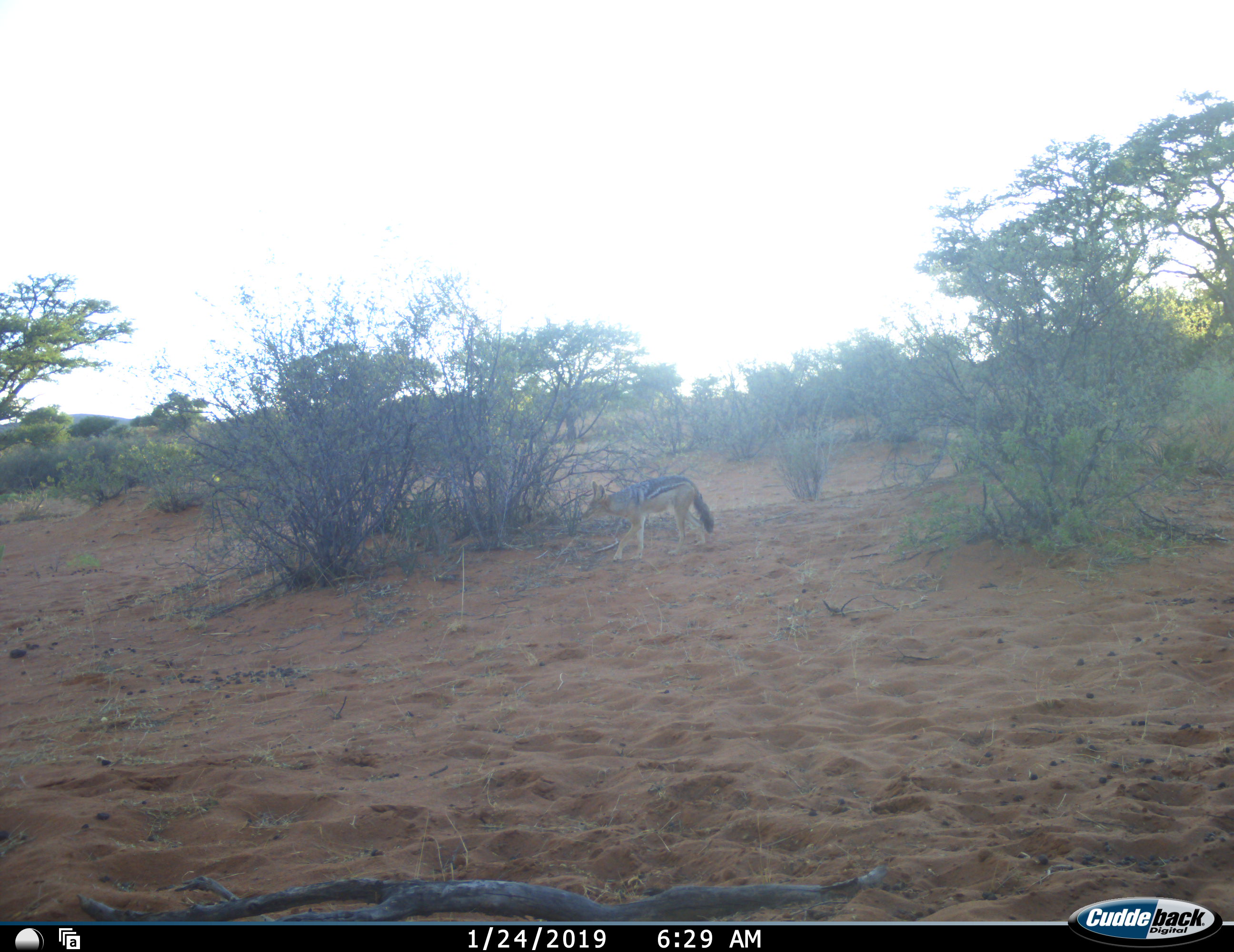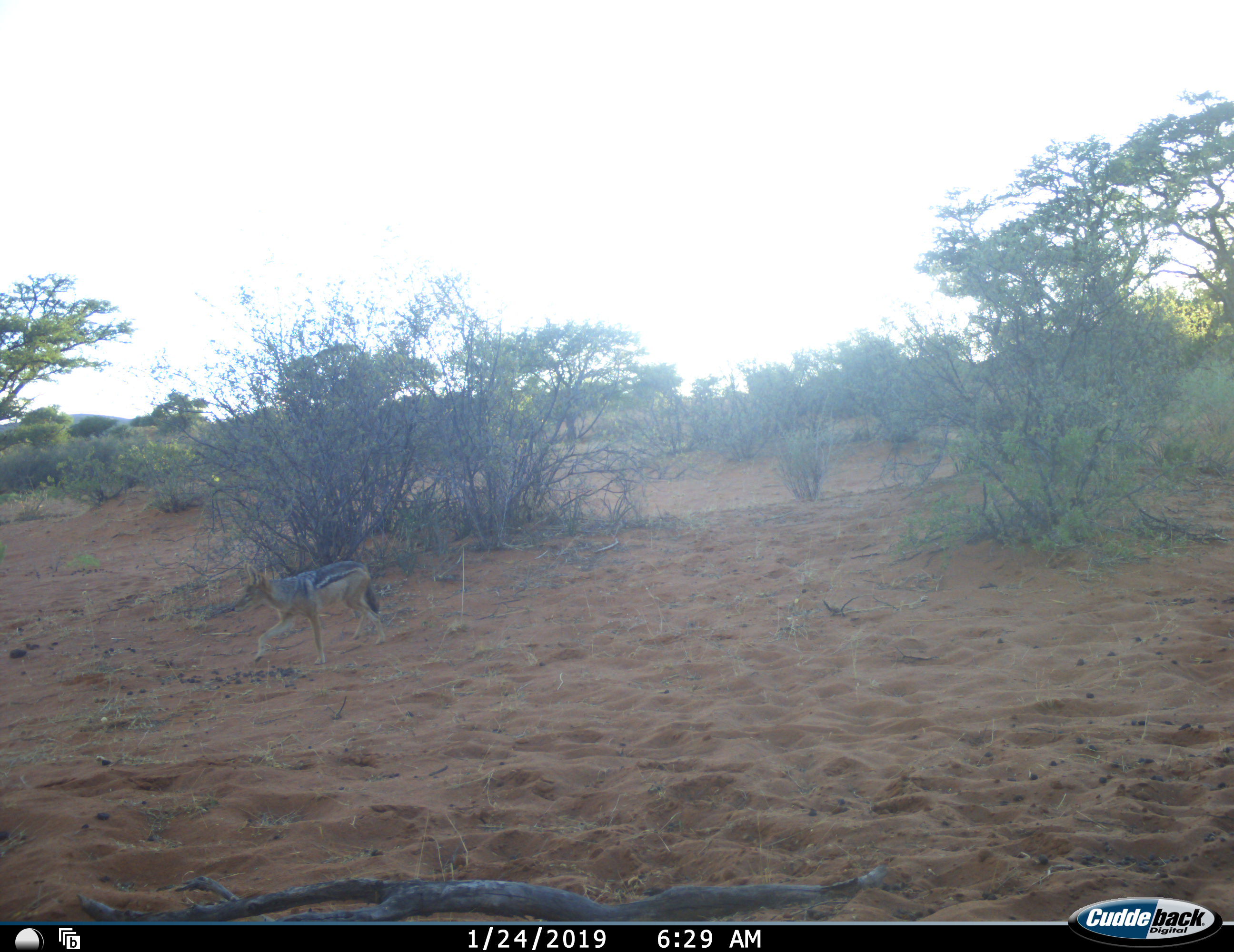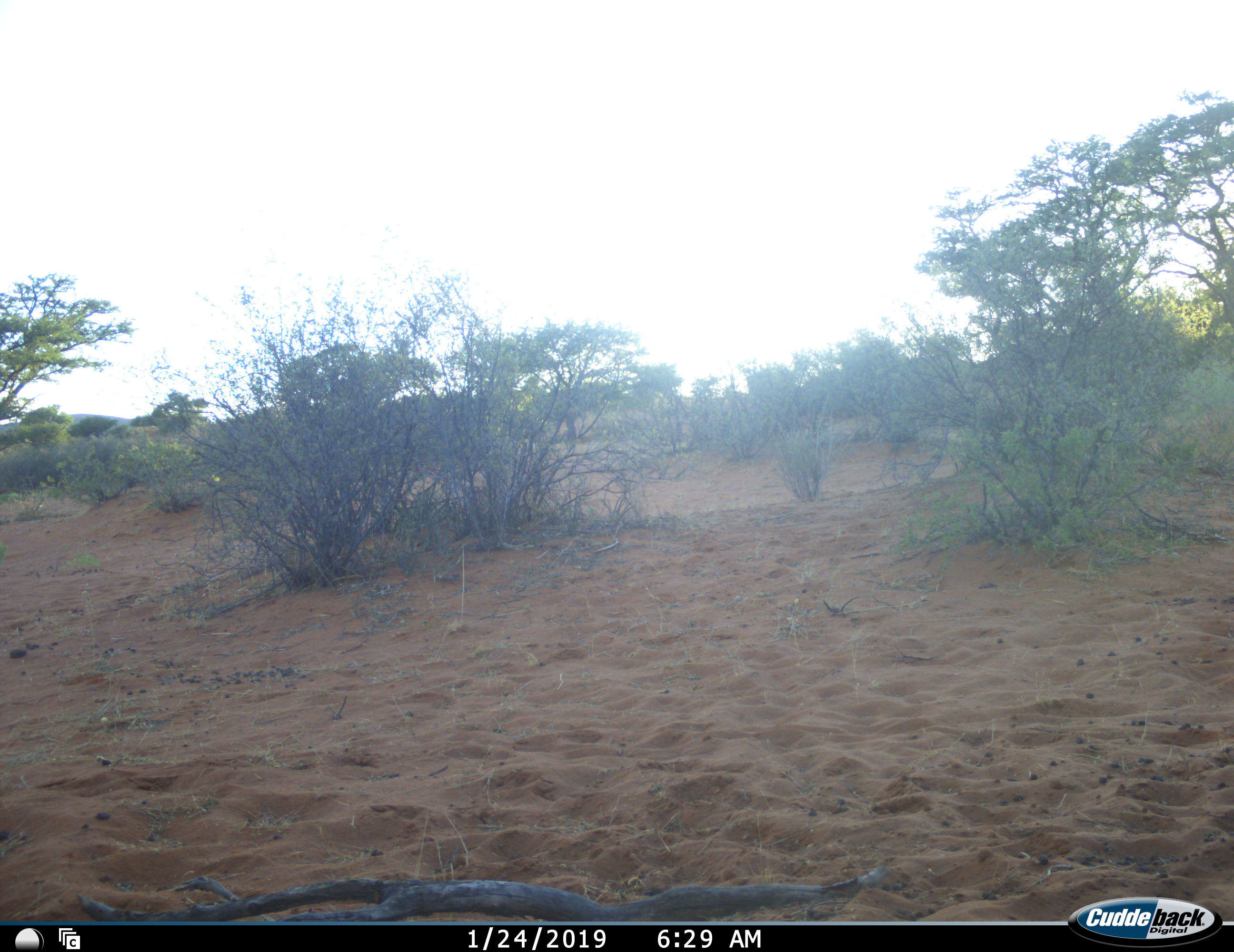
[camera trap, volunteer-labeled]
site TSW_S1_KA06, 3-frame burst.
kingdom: Animalia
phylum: Chordata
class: Mammalia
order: Carnivora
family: Canidae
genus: Lupulella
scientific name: Lupulella mesomelas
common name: black-backed jackal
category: jackalblackbacked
Jackalblackbacked (black-backed jackal) (Lupulella mesomelas), count 1. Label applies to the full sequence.